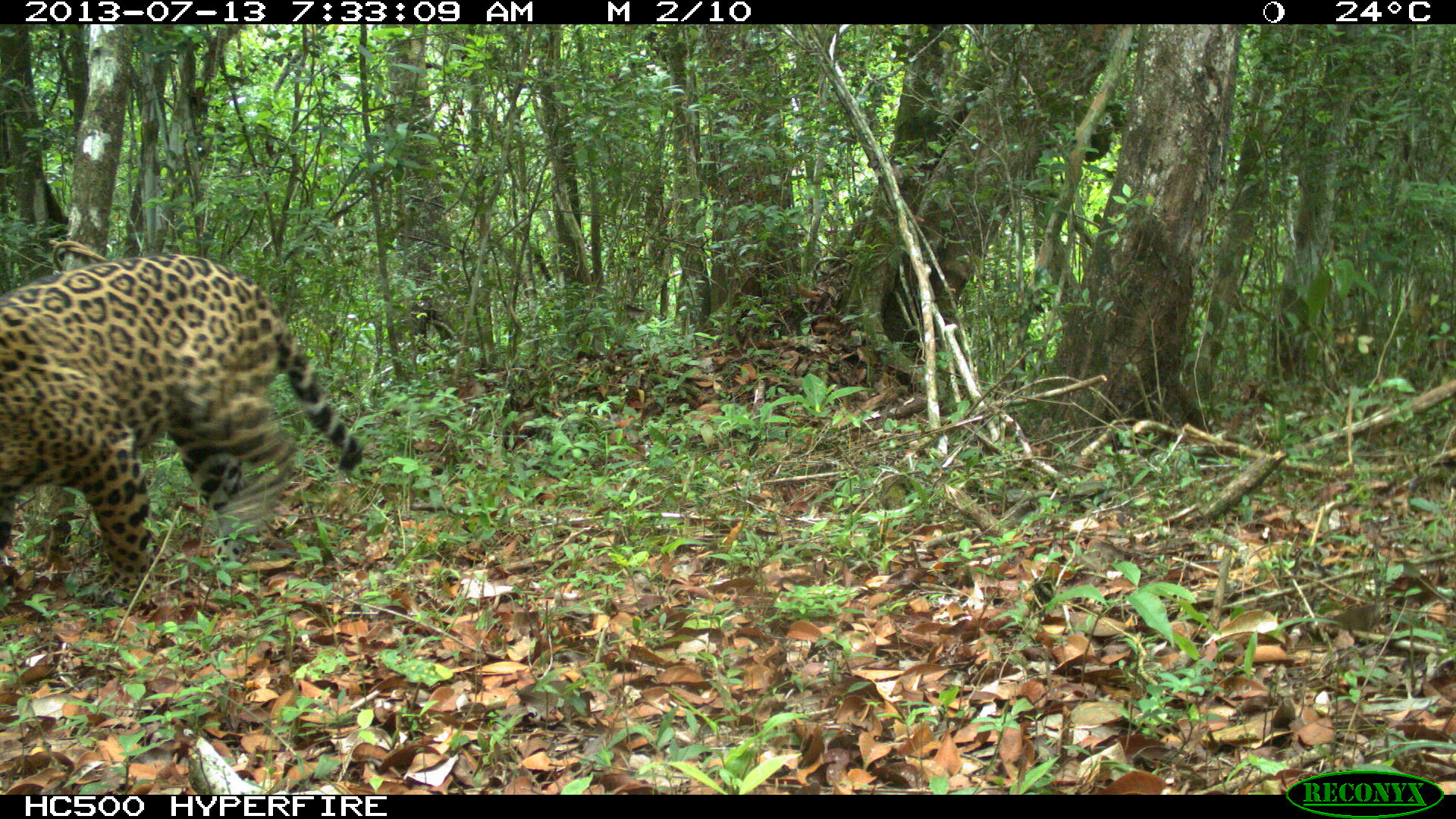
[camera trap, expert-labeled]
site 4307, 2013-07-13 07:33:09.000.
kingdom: Animalia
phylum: Chordata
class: Mammalia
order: Carnivora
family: Felidae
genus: Panthera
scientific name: Panthera onca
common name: jaguar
Panthera onca (jaguar), count 1.